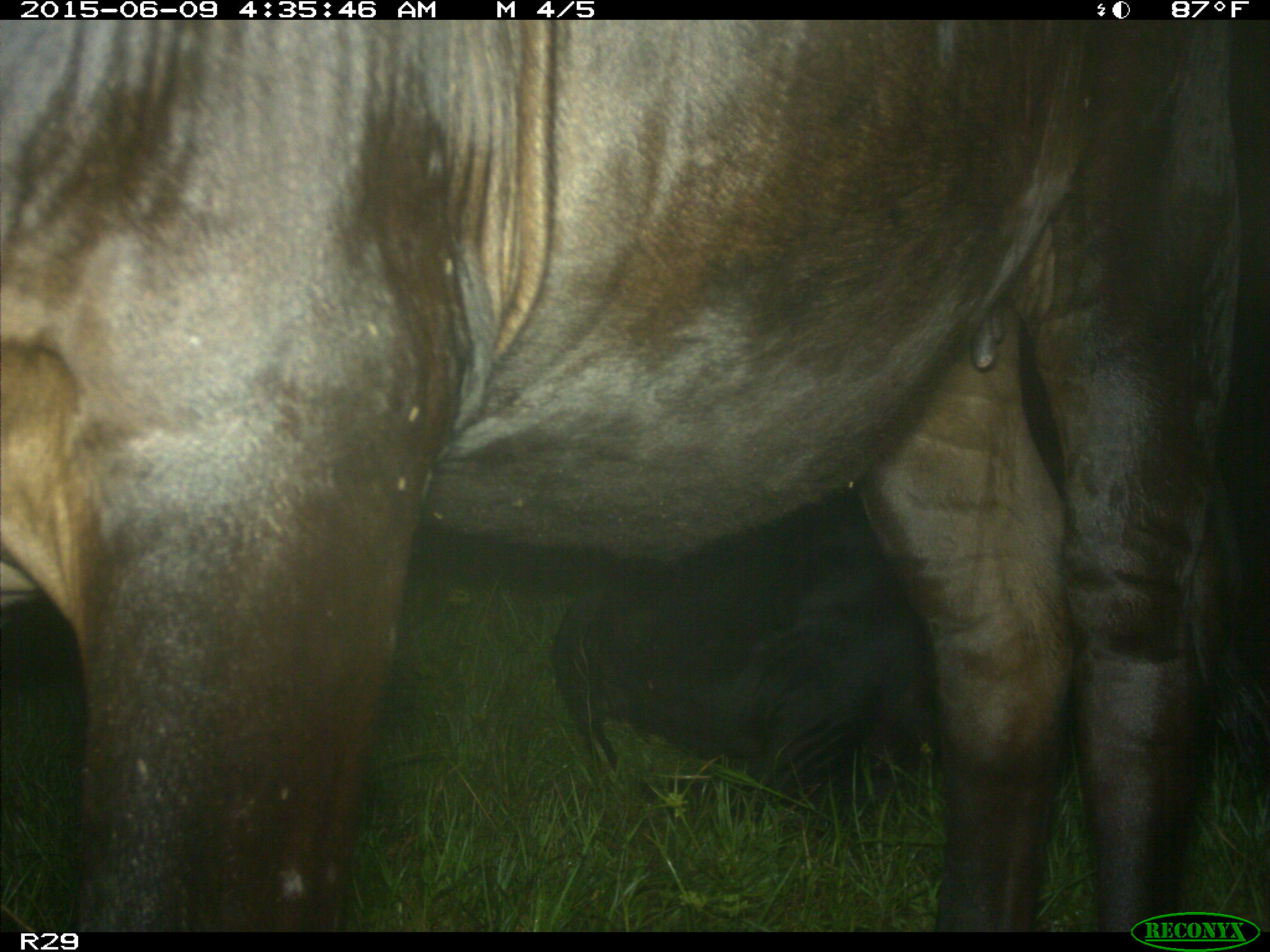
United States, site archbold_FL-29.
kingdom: Animalia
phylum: Chordata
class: Mammalia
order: Artiodactyla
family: Bovidae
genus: Bos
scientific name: Bos taurus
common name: domestic cow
Bos taurus (domestic cow).